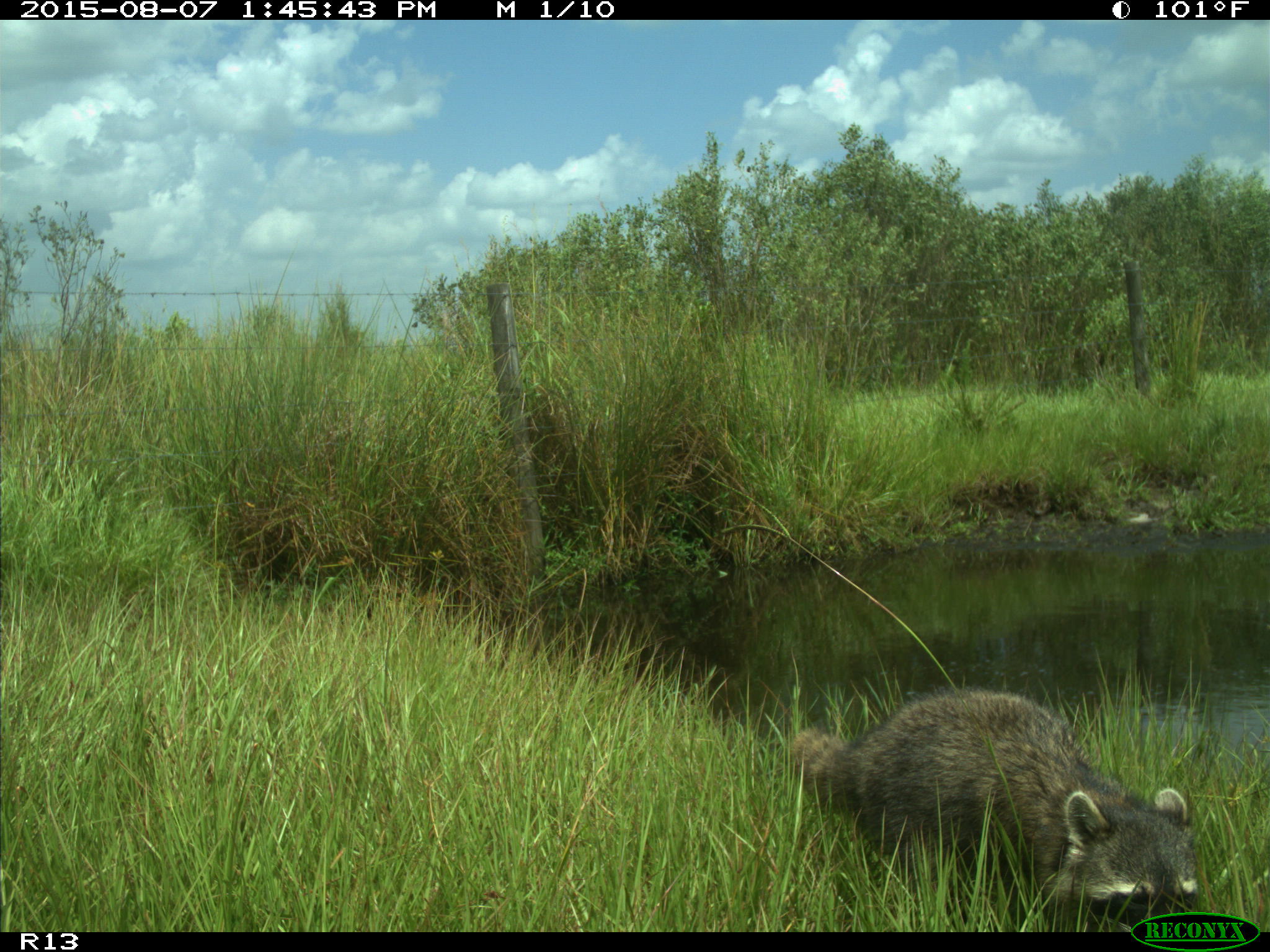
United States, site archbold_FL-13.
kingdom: Animalia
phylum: Chordata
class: Mammalia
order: Carnivora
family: Procyonidae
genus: Procyon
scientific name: Procyon lotor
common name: common raccoon